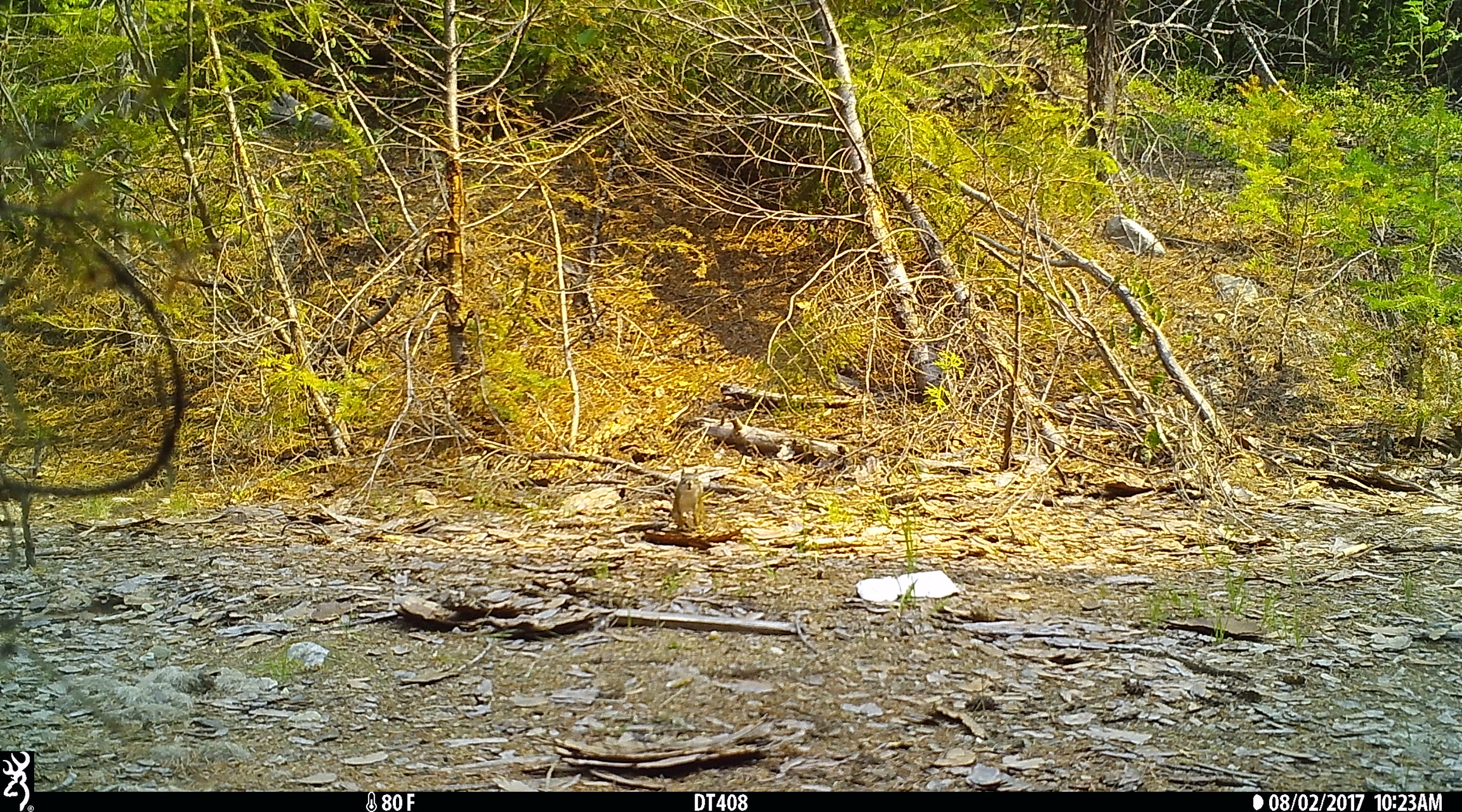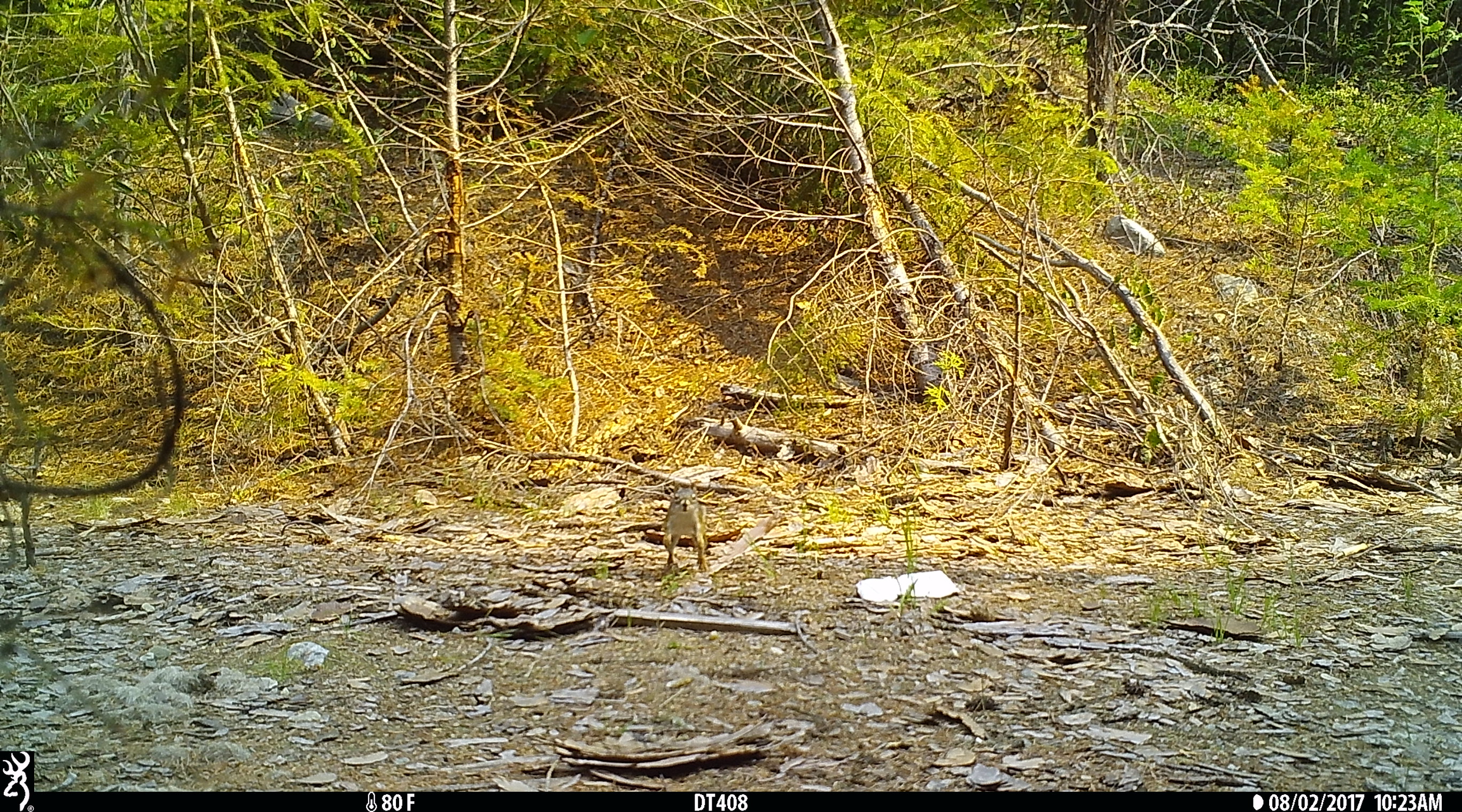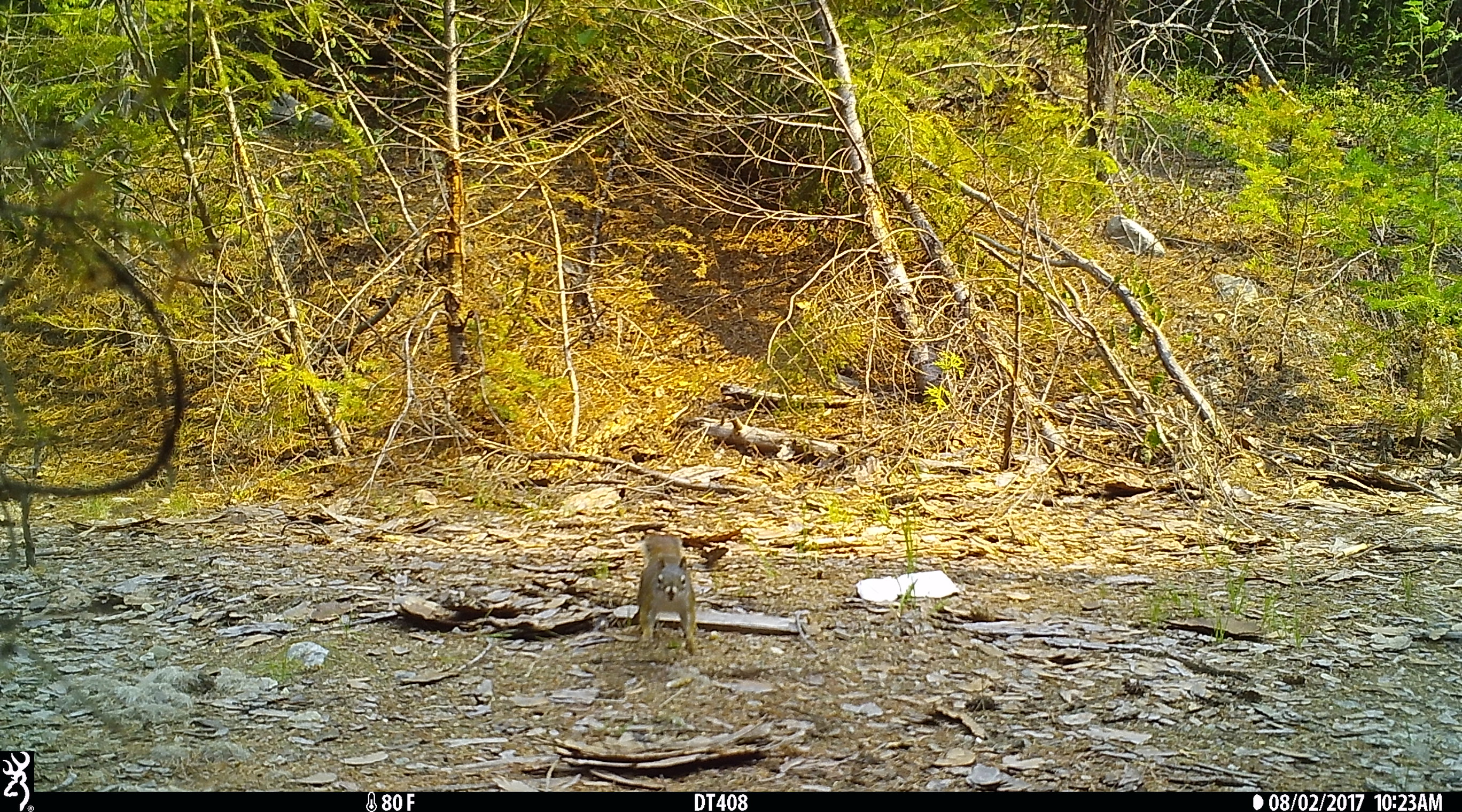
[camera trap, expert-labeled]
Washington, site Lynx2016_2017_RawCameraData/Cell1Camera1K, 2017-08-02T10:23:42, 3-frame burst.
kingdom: Animalia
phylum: Chordata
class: Mammalia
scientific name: Mammalia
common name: small mammal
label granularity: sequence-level